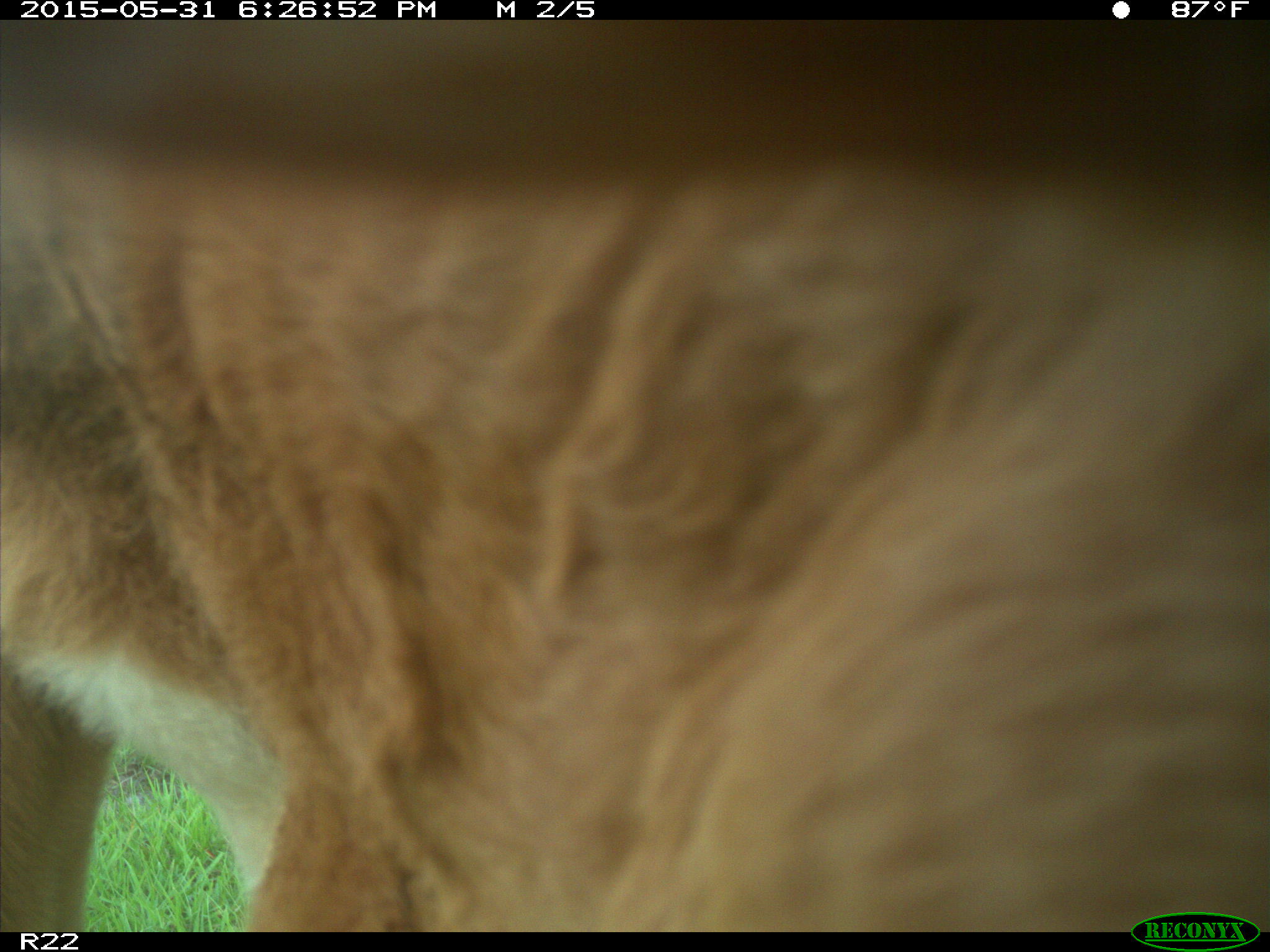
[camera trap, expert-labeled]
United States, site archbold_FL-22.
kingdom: Animalia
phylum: Chordata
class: Mammalia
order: Artiodactyla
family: Bovidae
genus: Bos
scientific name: Bos taurus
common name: domestic cow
Bos taurus (domestic cow).